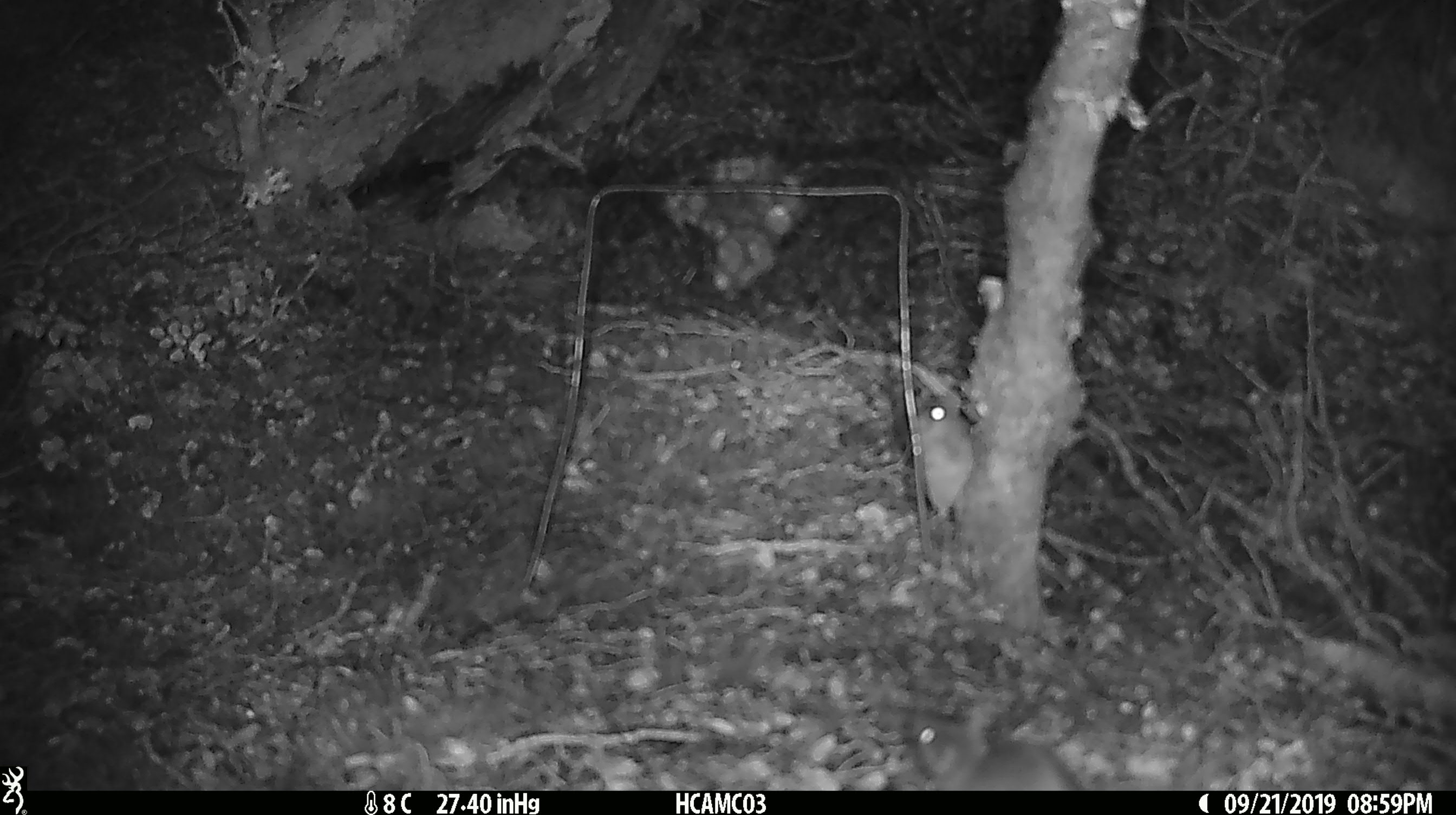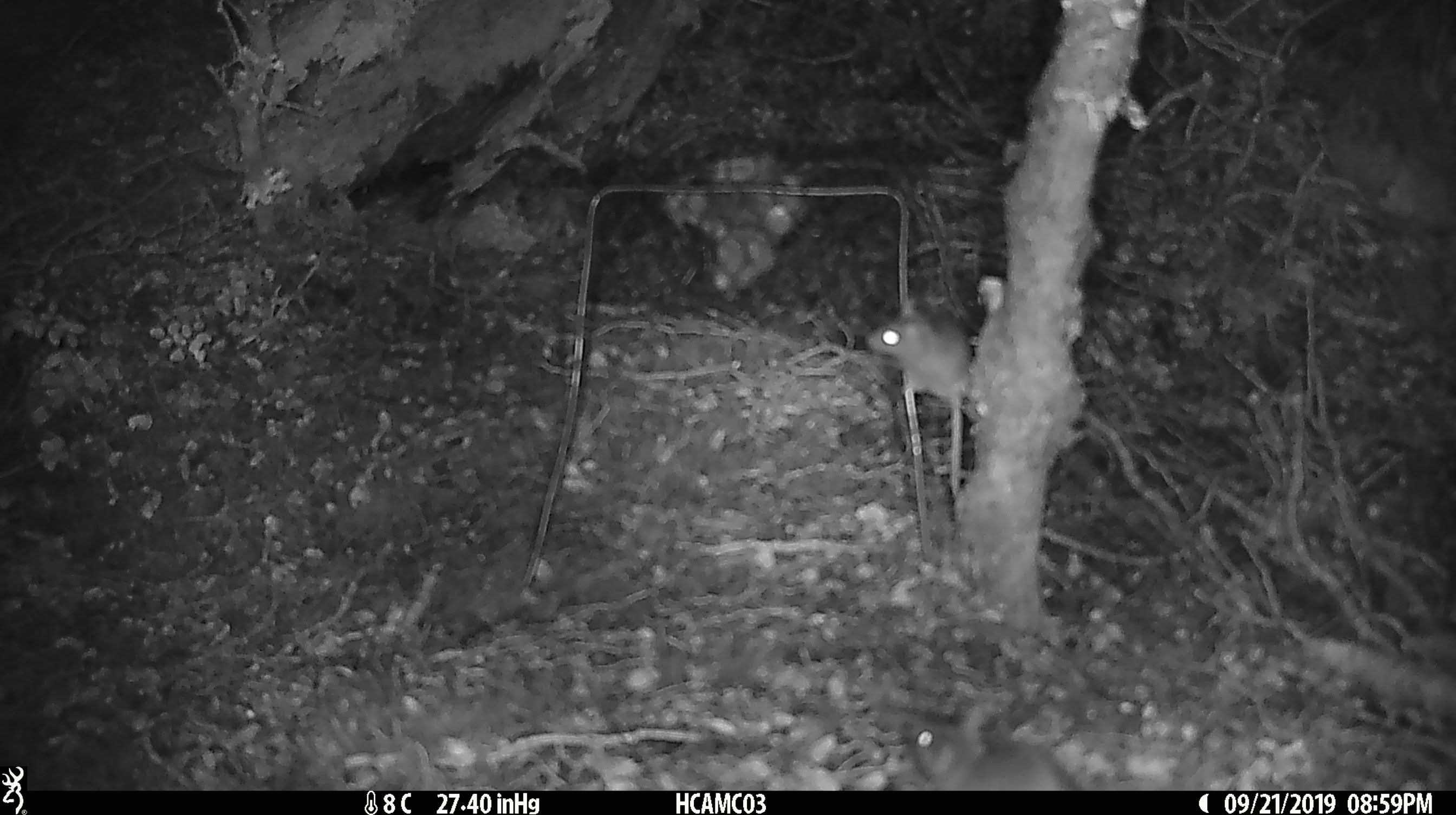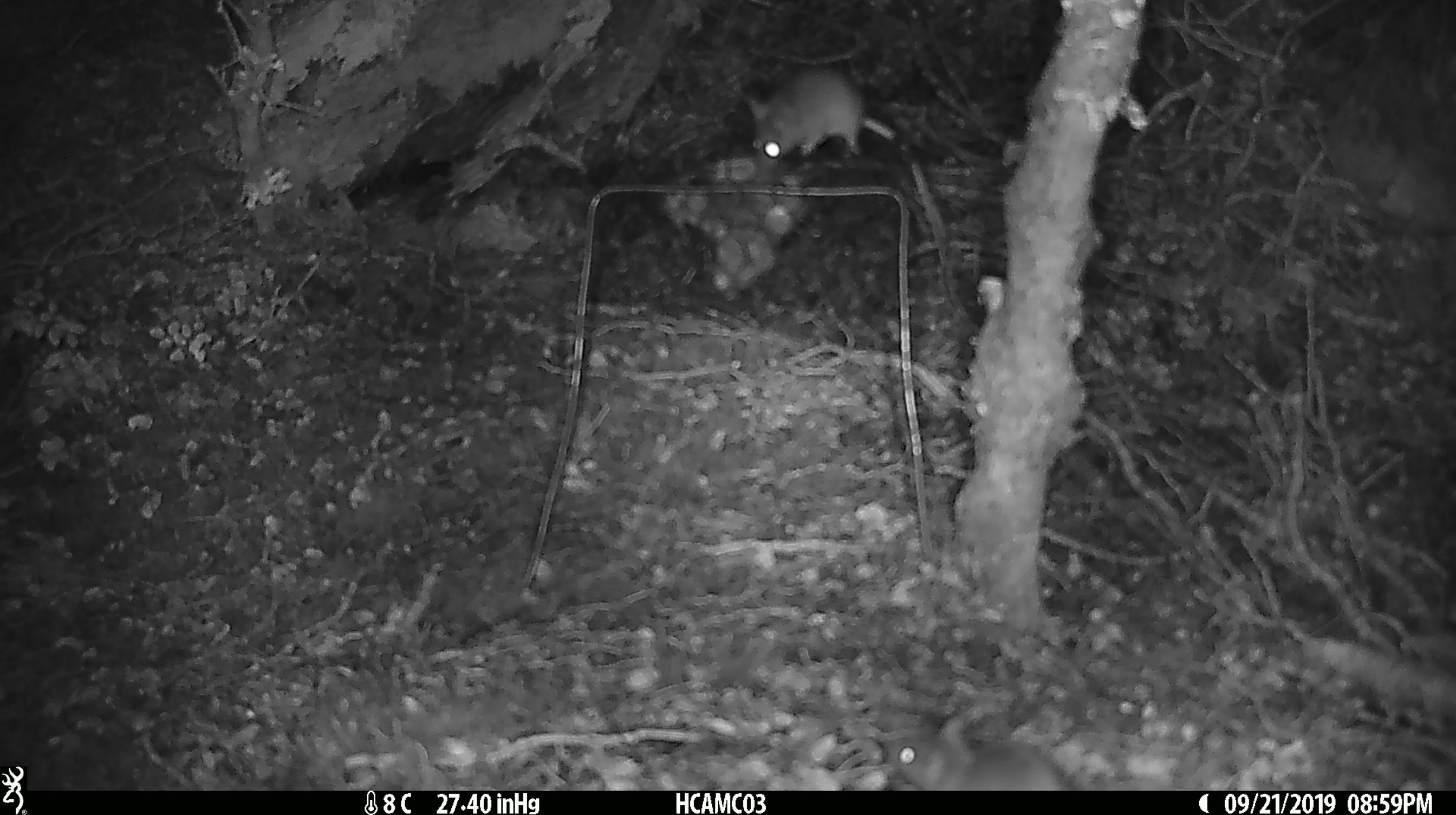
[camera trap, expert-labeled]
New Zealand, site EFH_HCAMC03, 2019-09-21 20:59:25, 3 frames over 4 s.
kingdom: Animalia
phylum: Chordata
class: Mammalia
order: Rodentia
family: Muridae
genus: Mus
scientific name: Mus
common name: mouse